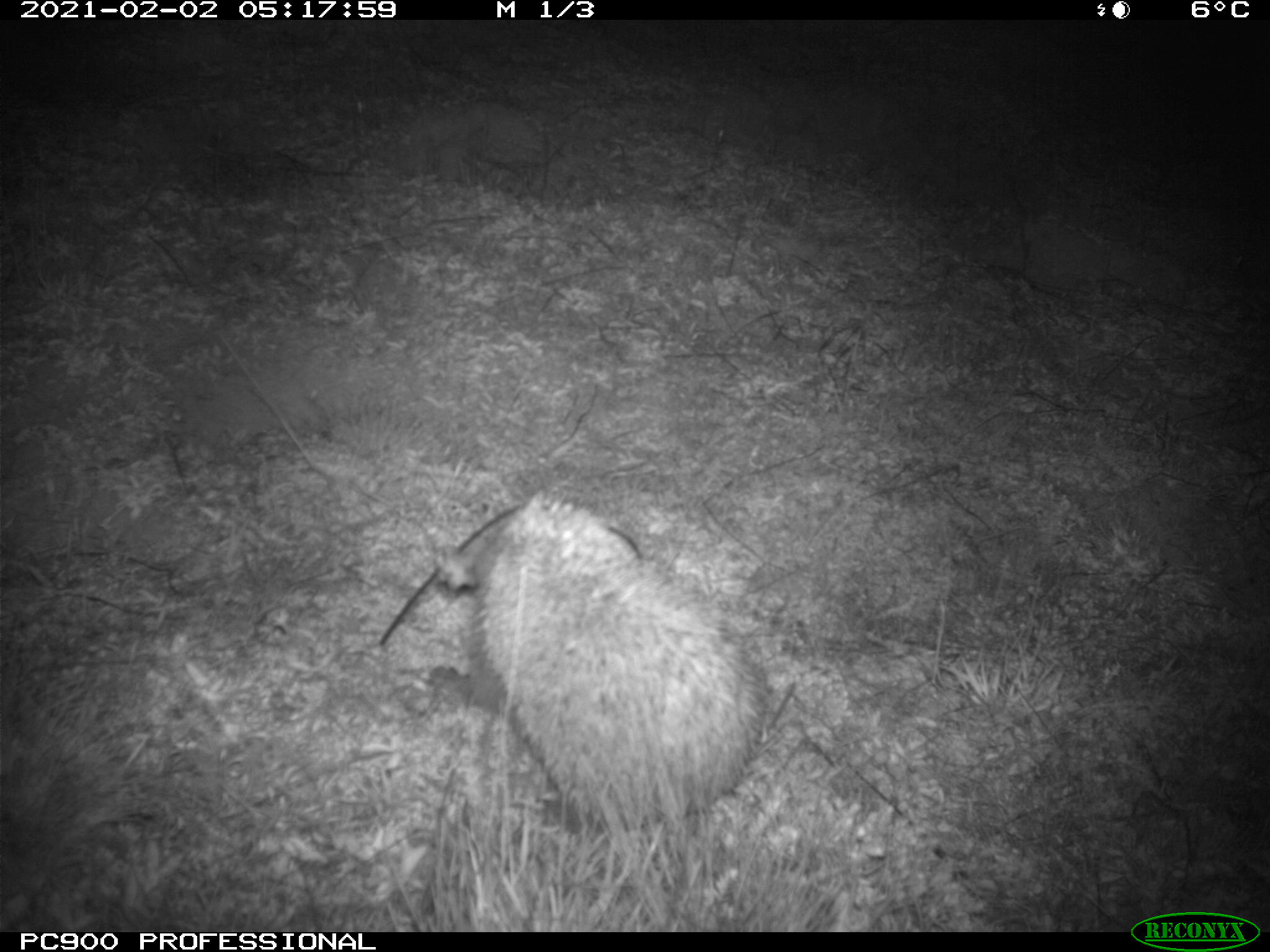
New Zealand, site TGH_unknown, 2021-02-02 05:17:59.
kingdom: Animalia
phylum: Chordata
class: Mammalia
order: Eulipotyphla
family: Erinaceidae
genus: Erinaceus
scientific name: Erinaceus europaeus europaeus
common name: european hedgehog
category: hedgehog